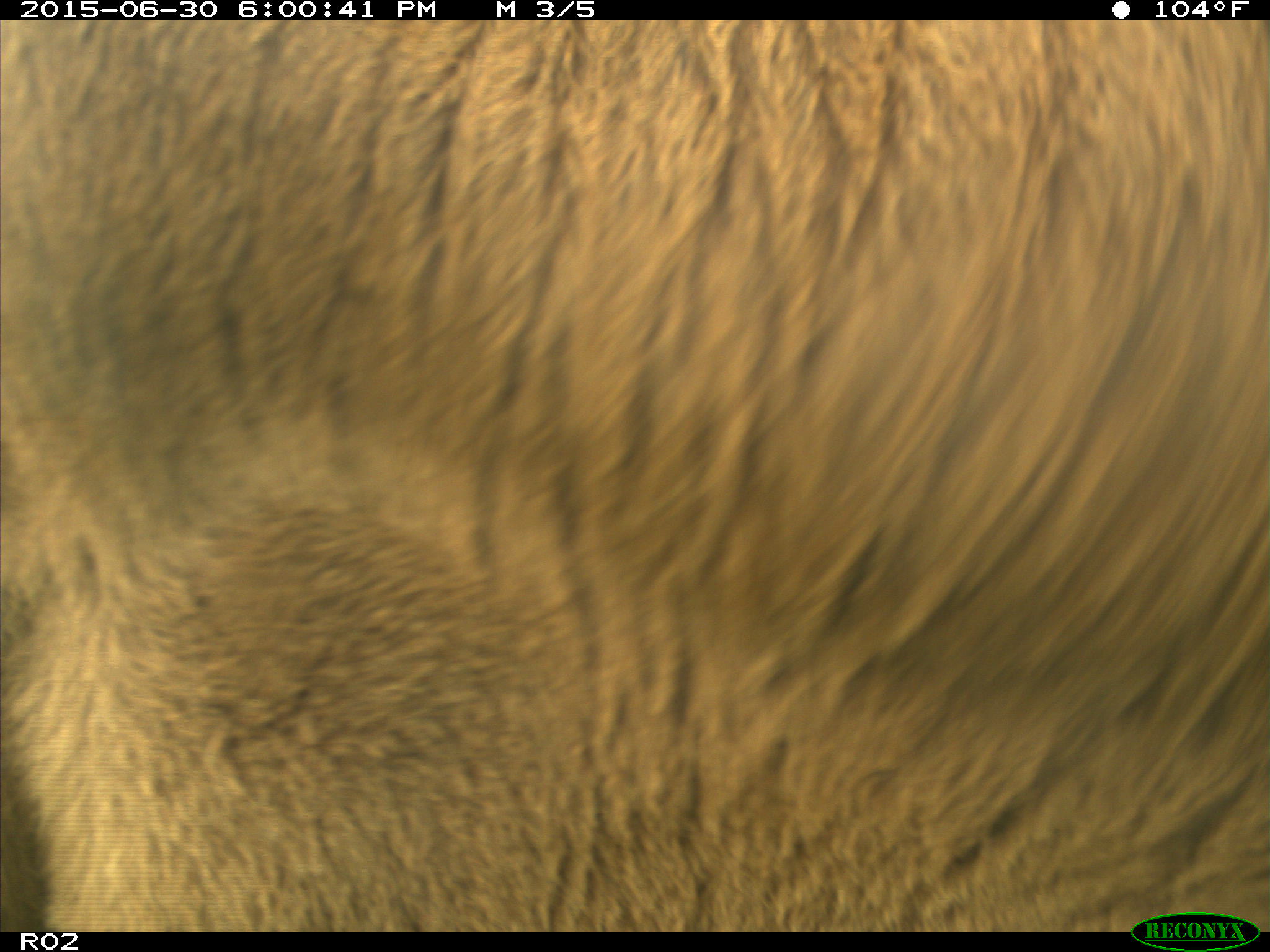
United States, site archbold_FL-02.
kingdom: Animalia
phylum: Chordata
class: Mammalia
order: Artiodactyla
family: Bovidae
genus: Bos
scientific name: Bos taurus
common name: domestic cow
Bos taurus (domestic cow).